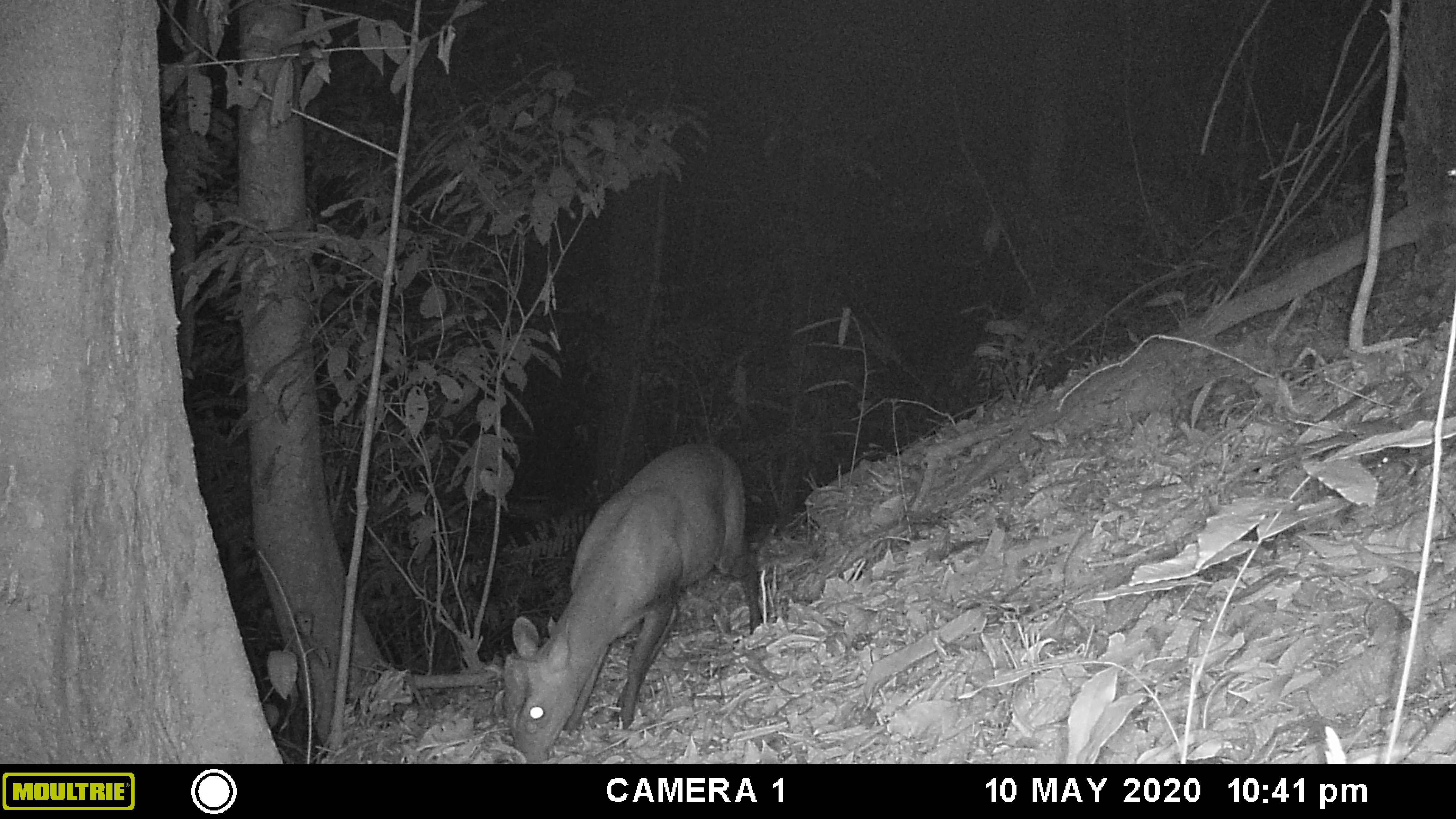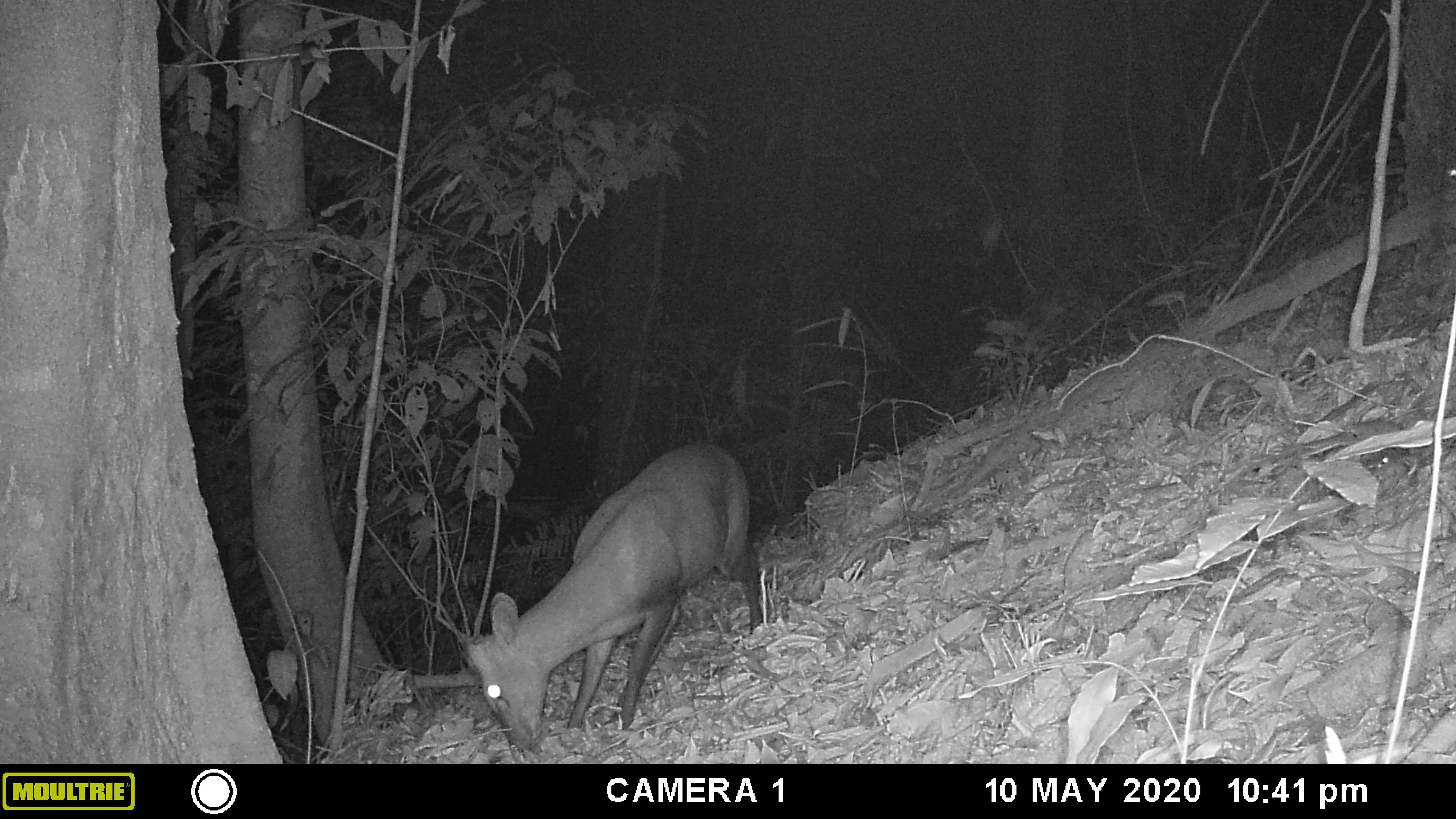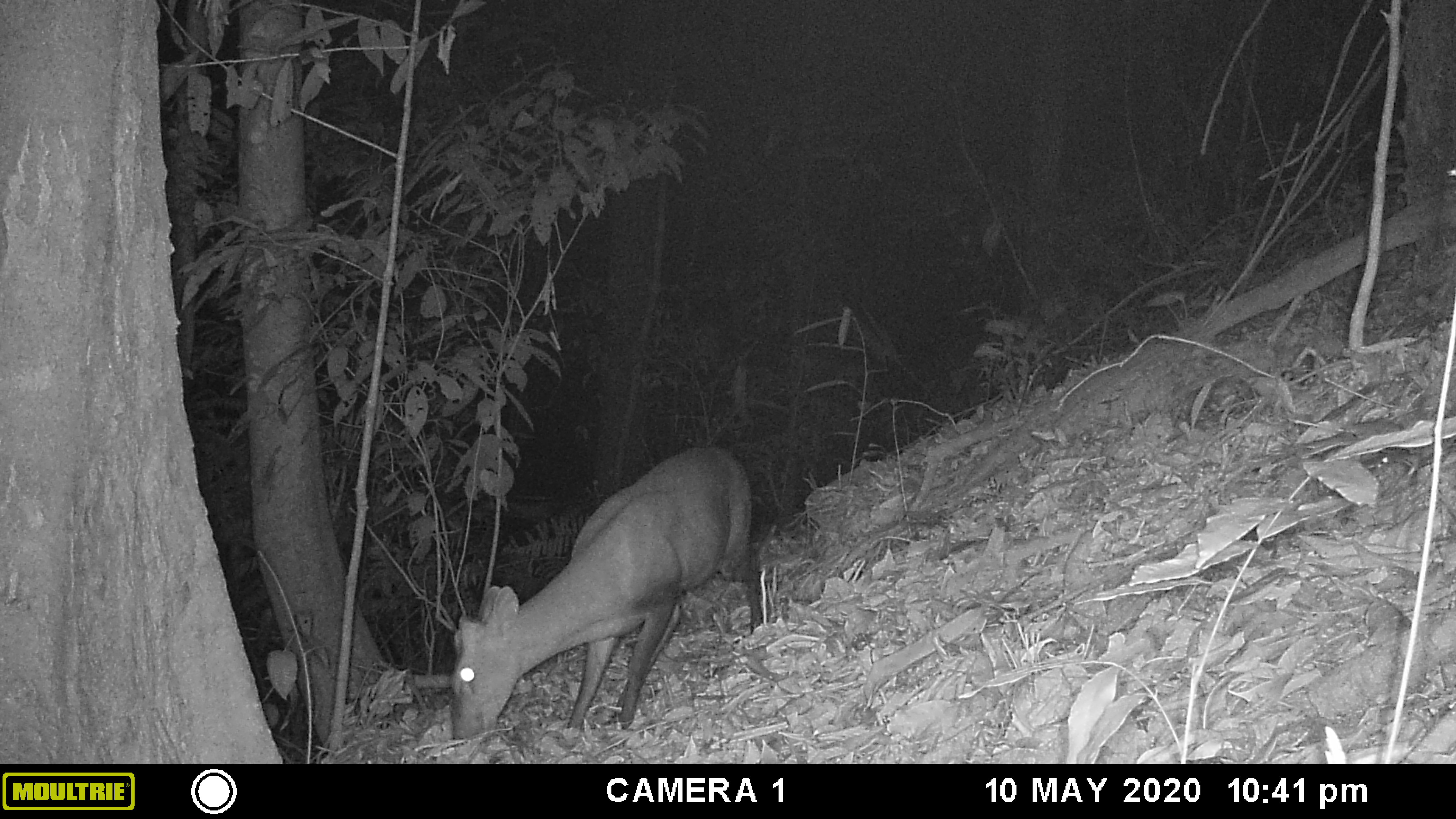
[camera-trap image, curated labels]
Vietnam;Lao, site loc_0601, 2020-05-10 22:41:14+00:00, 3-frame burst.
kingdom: Animalia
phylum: Chordata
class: Mammalia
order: Artiodactyla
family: Cervidae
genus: Muntiacus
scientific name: Muntiacus rooseveltorum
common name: roosevelt's muntjac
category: roosevelts muntjac group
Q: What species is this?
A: Roosevelts muntjac group (roosevelt's muntjac) (Muntiacus rooseveltorum).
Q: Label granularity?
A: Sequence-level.